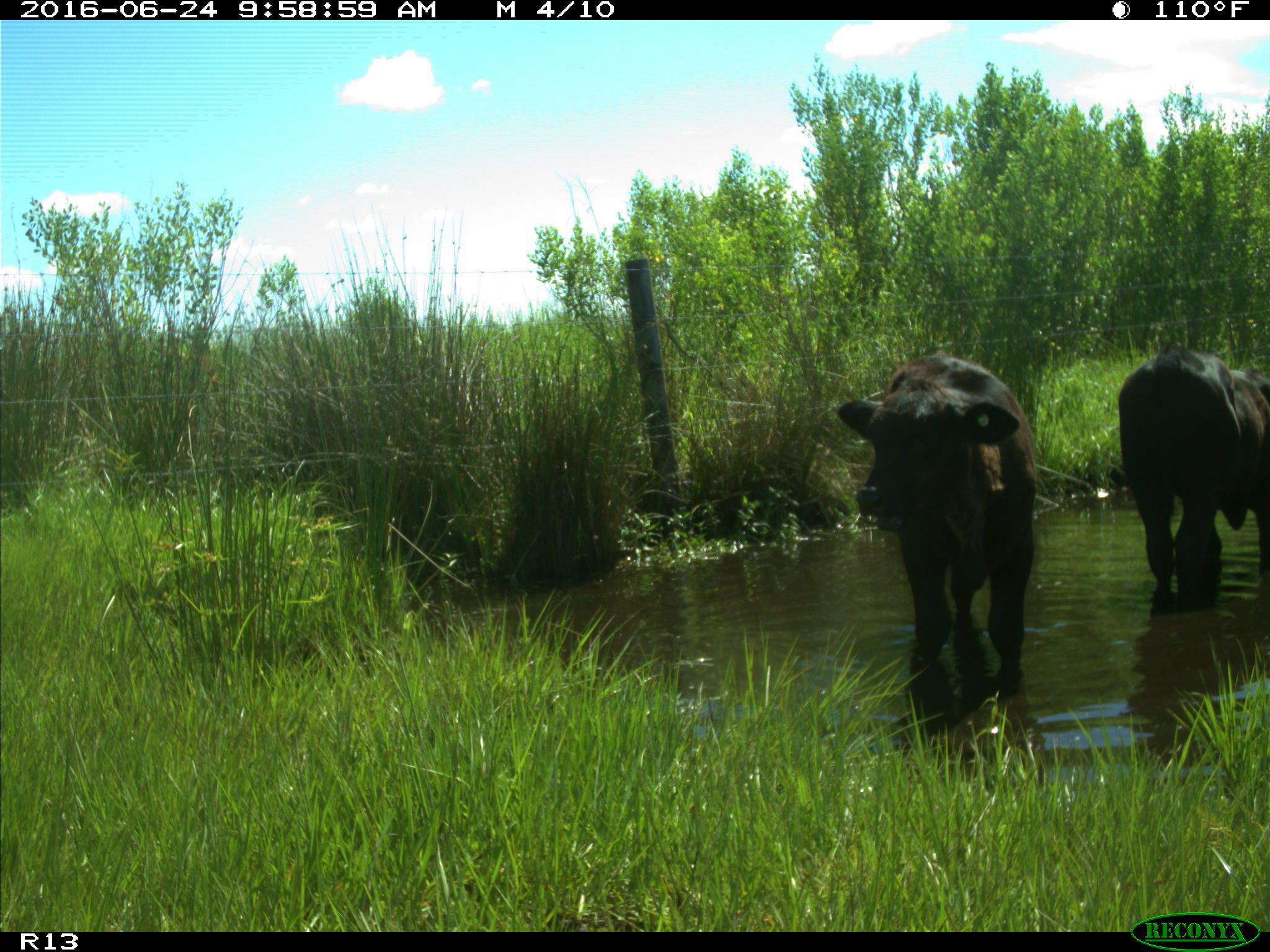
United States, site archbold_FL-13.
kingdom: Animalia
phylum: Chordata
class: Mammalia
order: Artiodactyla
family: Bovidae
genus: Bos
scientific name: Bos taurus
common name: domestic cow